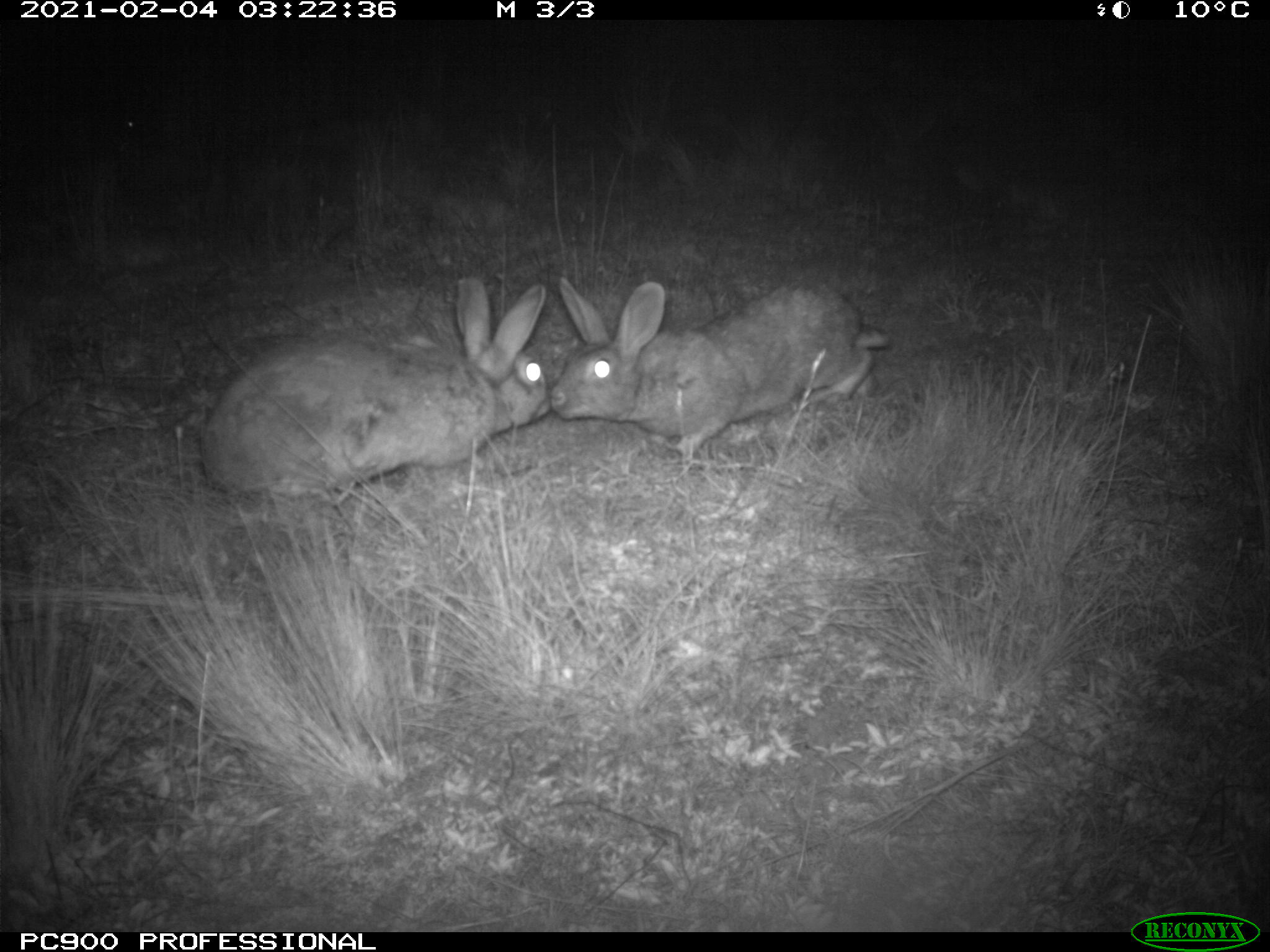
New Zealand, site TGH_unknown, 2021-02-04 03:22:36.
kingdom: Animalia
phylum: Chordata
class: Mammalia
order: Lagomorpha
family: Leporidae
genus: Oryctolagus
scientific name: Oryctolagus cuniculus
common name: european rabbit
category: rabbit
Rabbit (european rabbit) (Oryctolagus cuniculus).